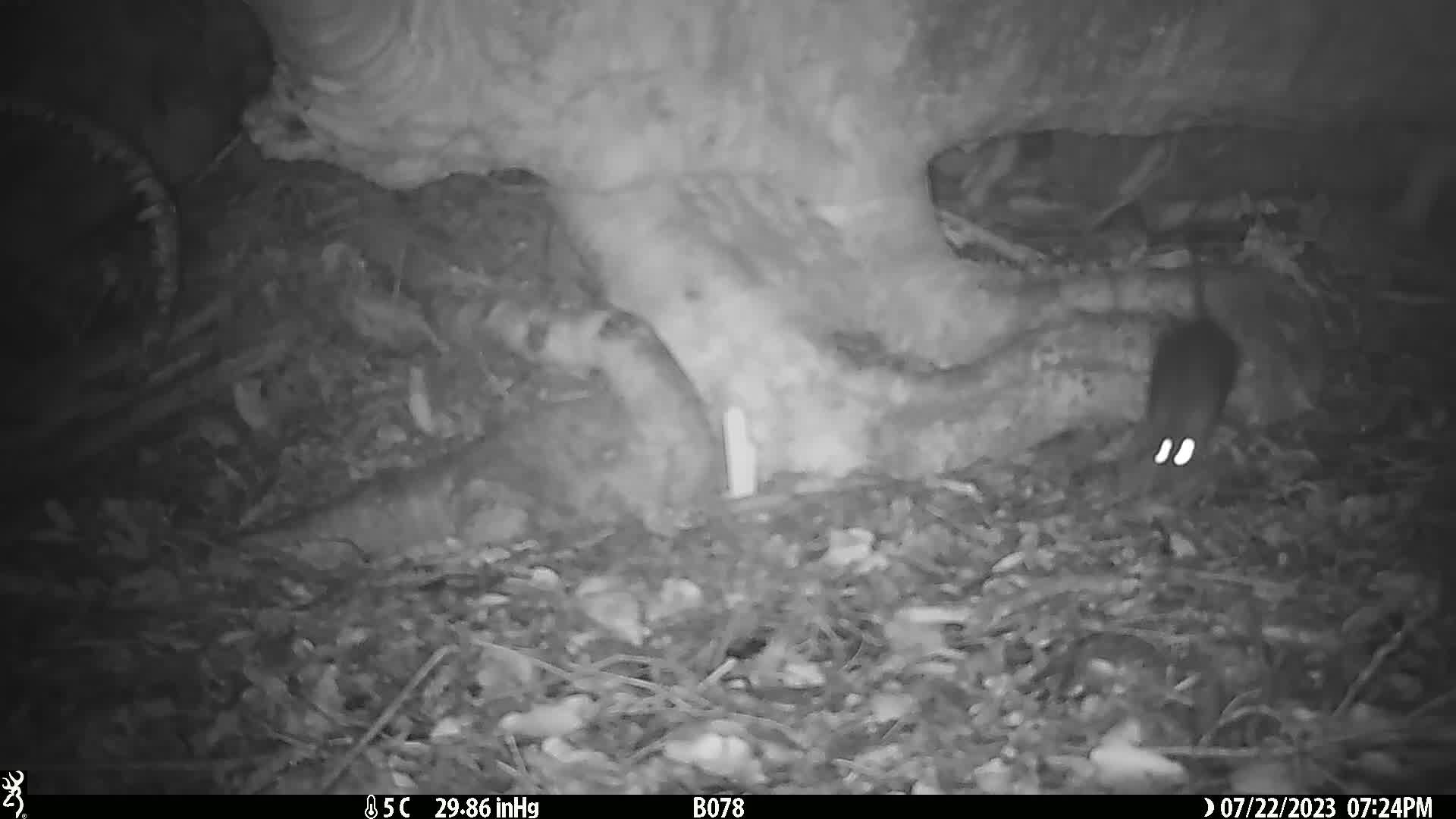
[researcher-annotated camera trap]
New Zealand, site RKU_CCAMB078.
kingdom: Animalia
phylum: Chordata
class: Mammalia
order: Rodentia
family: Muridae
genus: Rattus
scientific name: Rattus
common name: rat